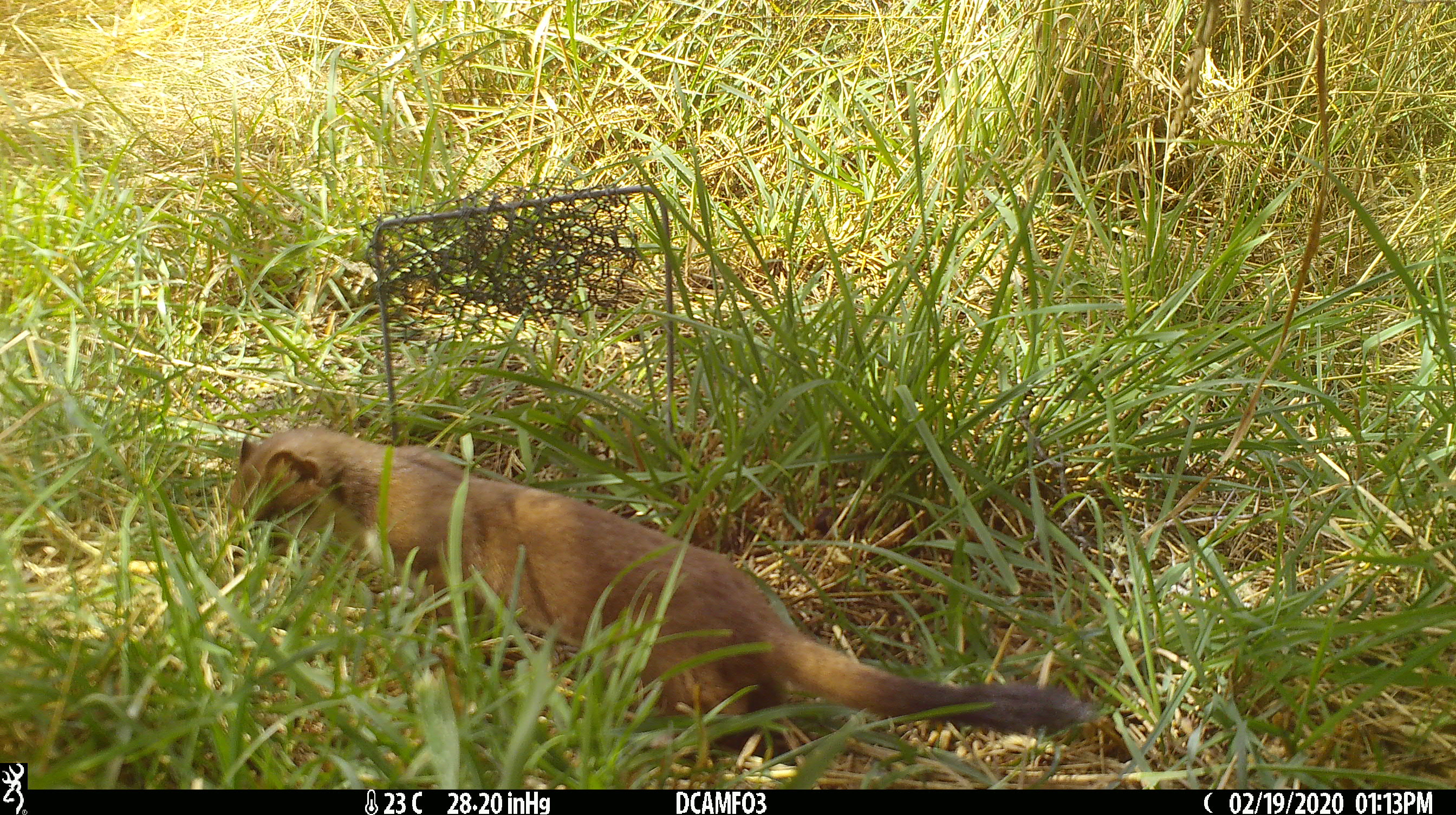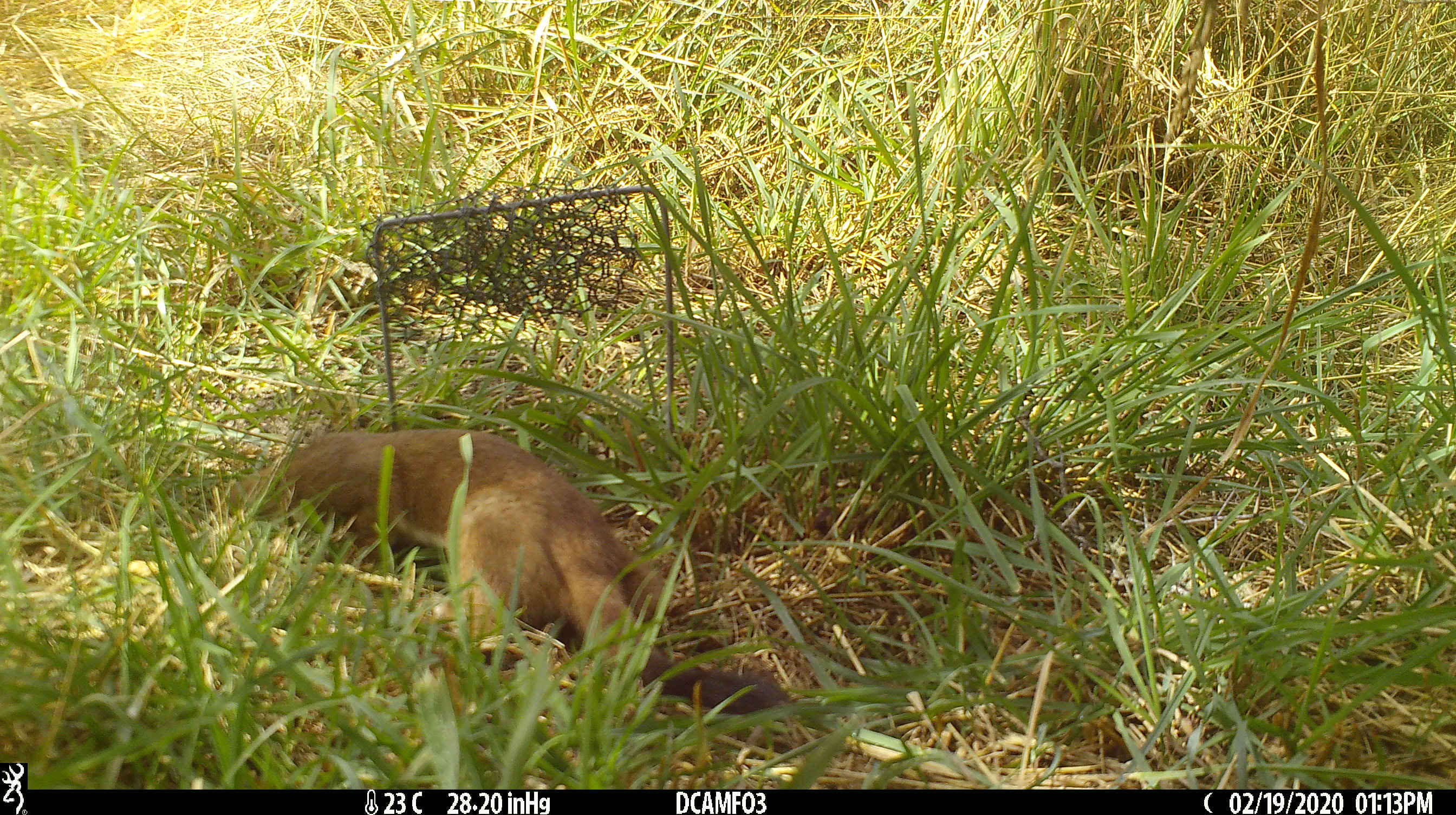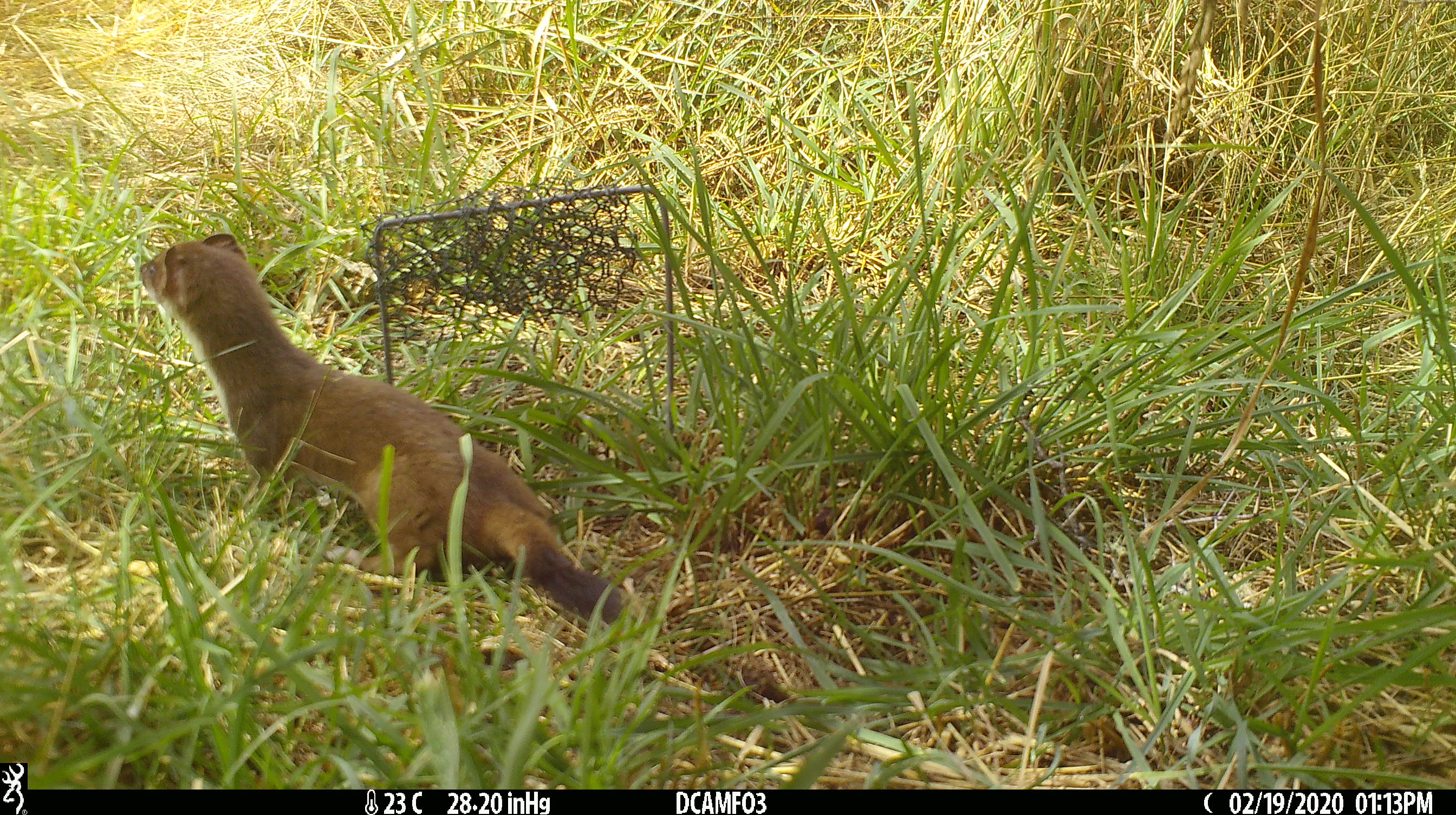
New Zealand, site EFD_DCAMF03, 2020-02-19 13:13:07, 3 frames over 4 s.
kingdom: Animalia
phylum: Chordata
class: Mammalia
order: Carnivora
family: Mustelidae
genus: Mustela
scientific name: Mustela erminea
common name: stoat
Stoat (Mustela erminea).